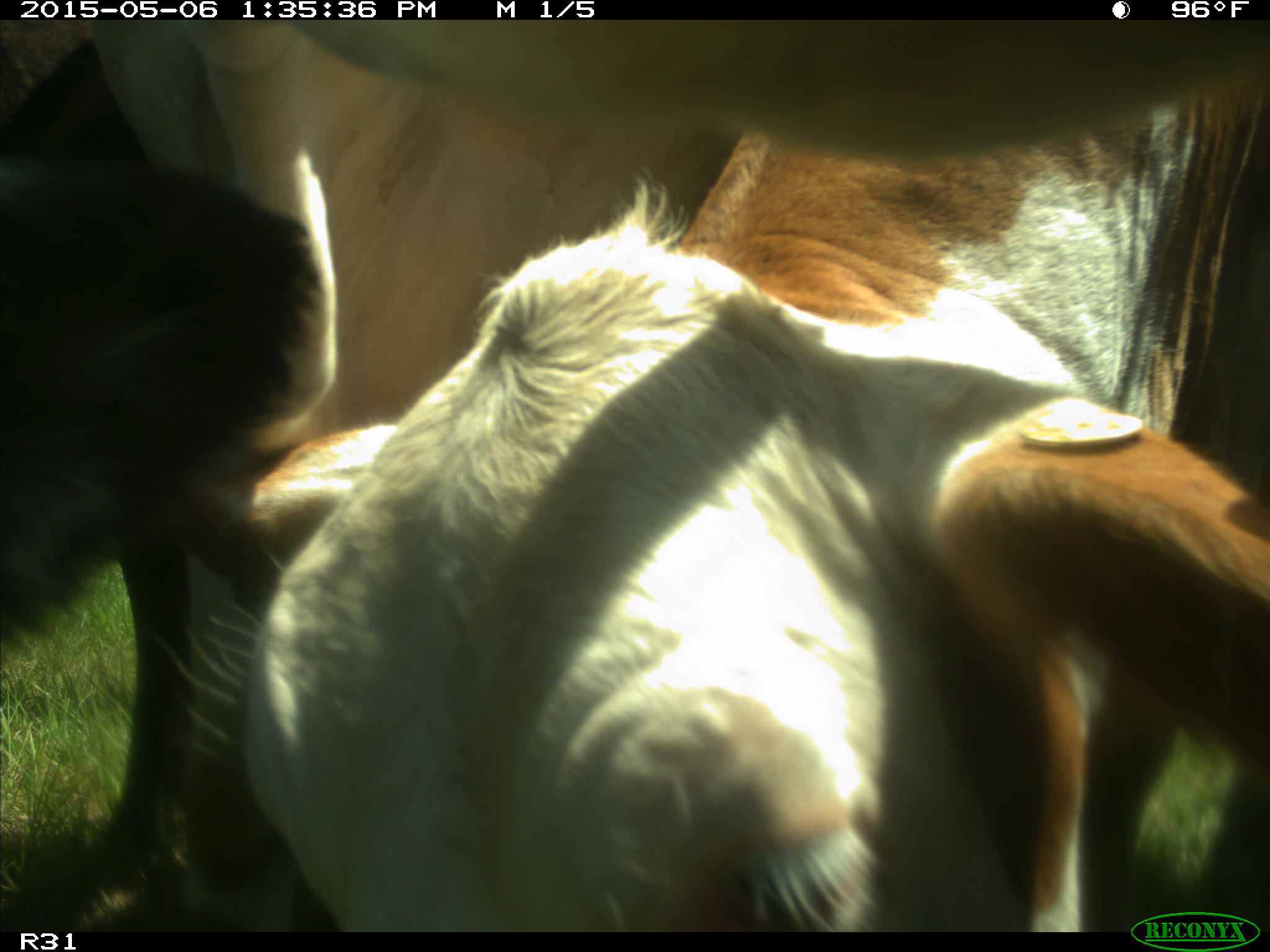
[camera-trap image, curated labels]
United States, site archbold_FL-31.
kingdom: Animalia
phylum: Chordata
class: Mammalia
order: Artiodactyla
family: Bovidae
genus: Bos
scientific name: Bos taurus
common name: domestic cow